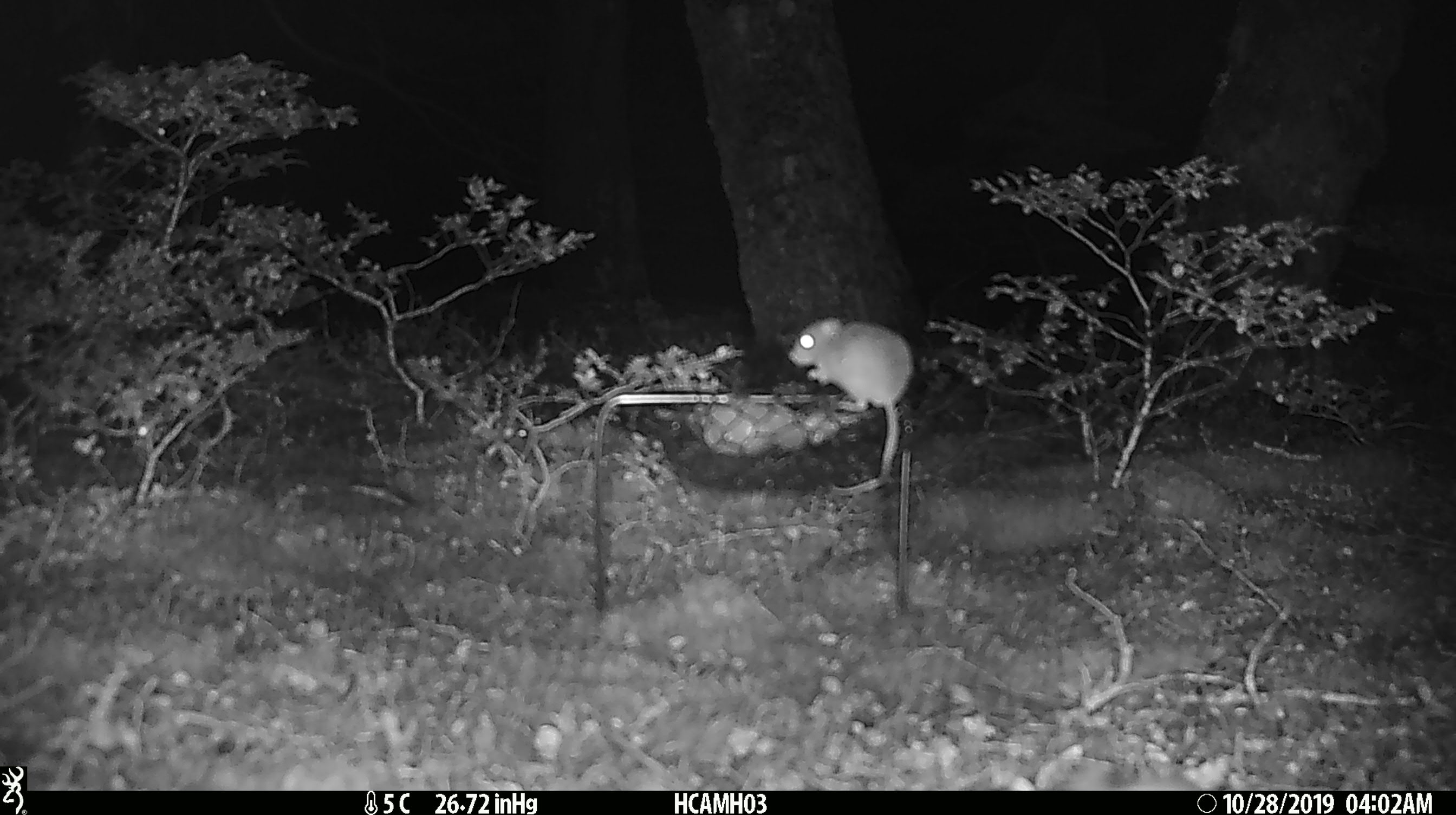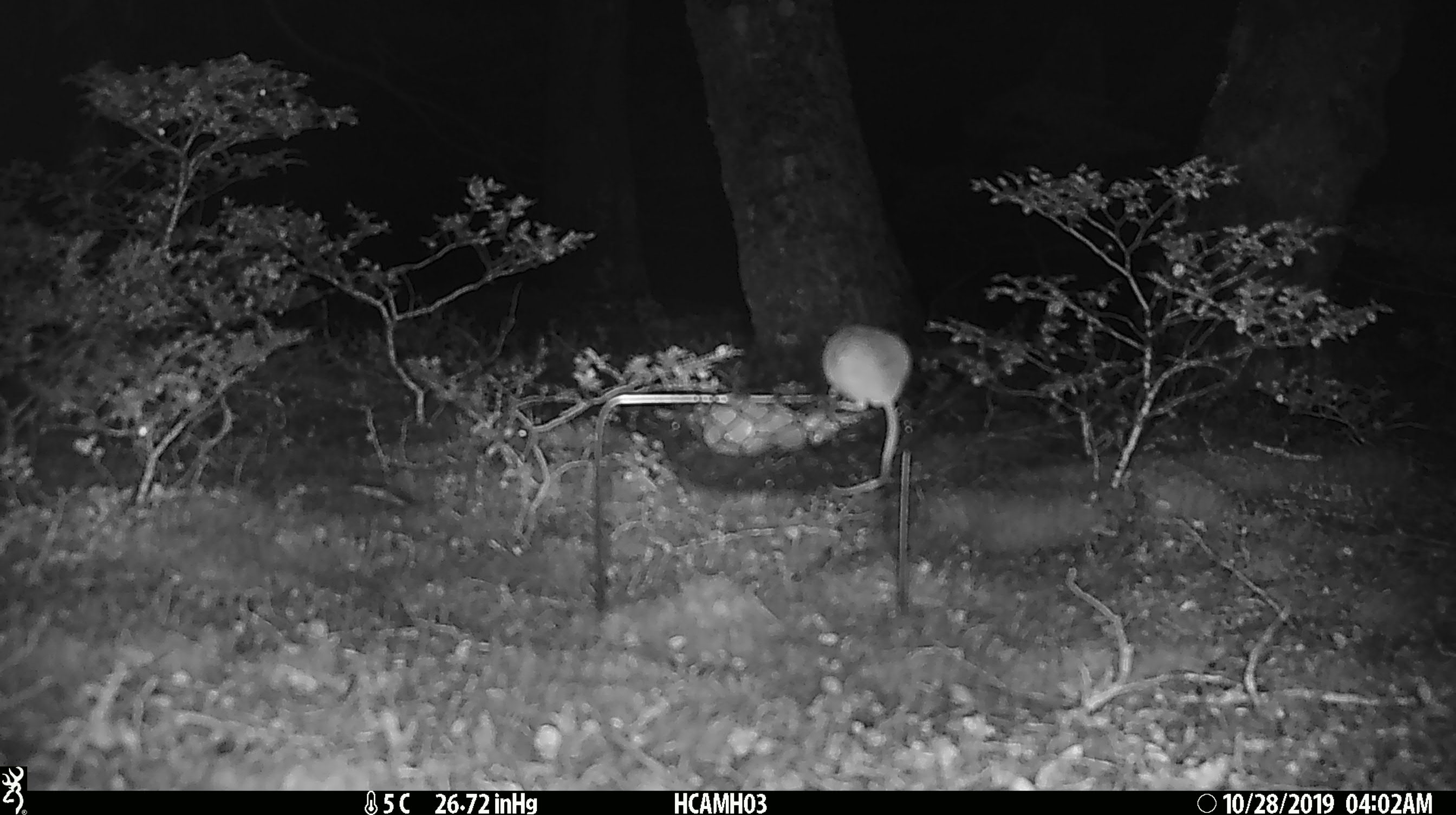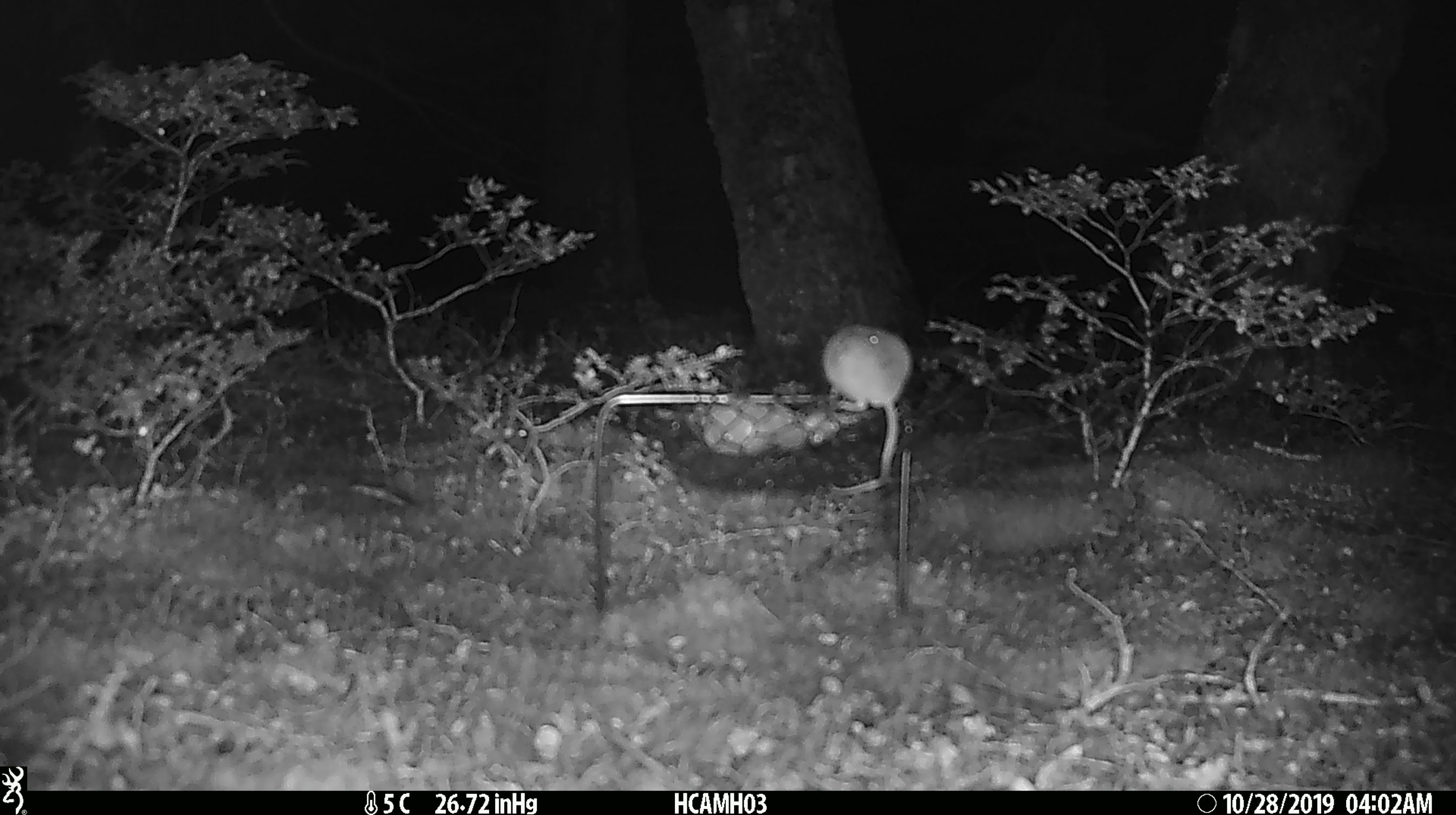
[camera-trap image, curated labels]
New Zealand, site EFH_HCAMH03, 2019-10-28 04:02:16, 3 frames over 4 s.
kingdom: Animalia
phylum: Chordata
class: Mammalia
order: Rodentia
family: Muridae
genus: Mus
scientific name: Mus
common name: mouse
Mouse (Mus).